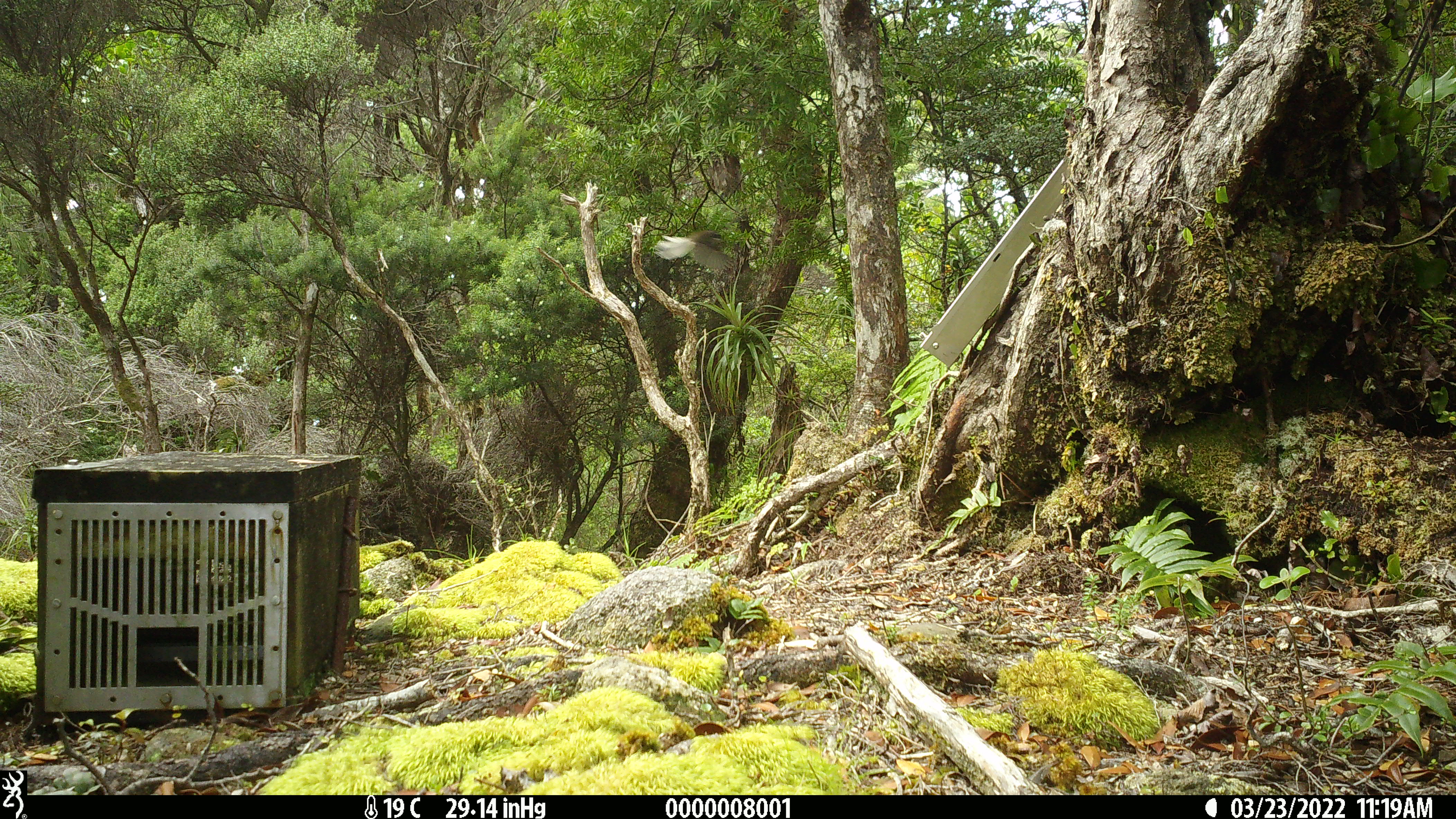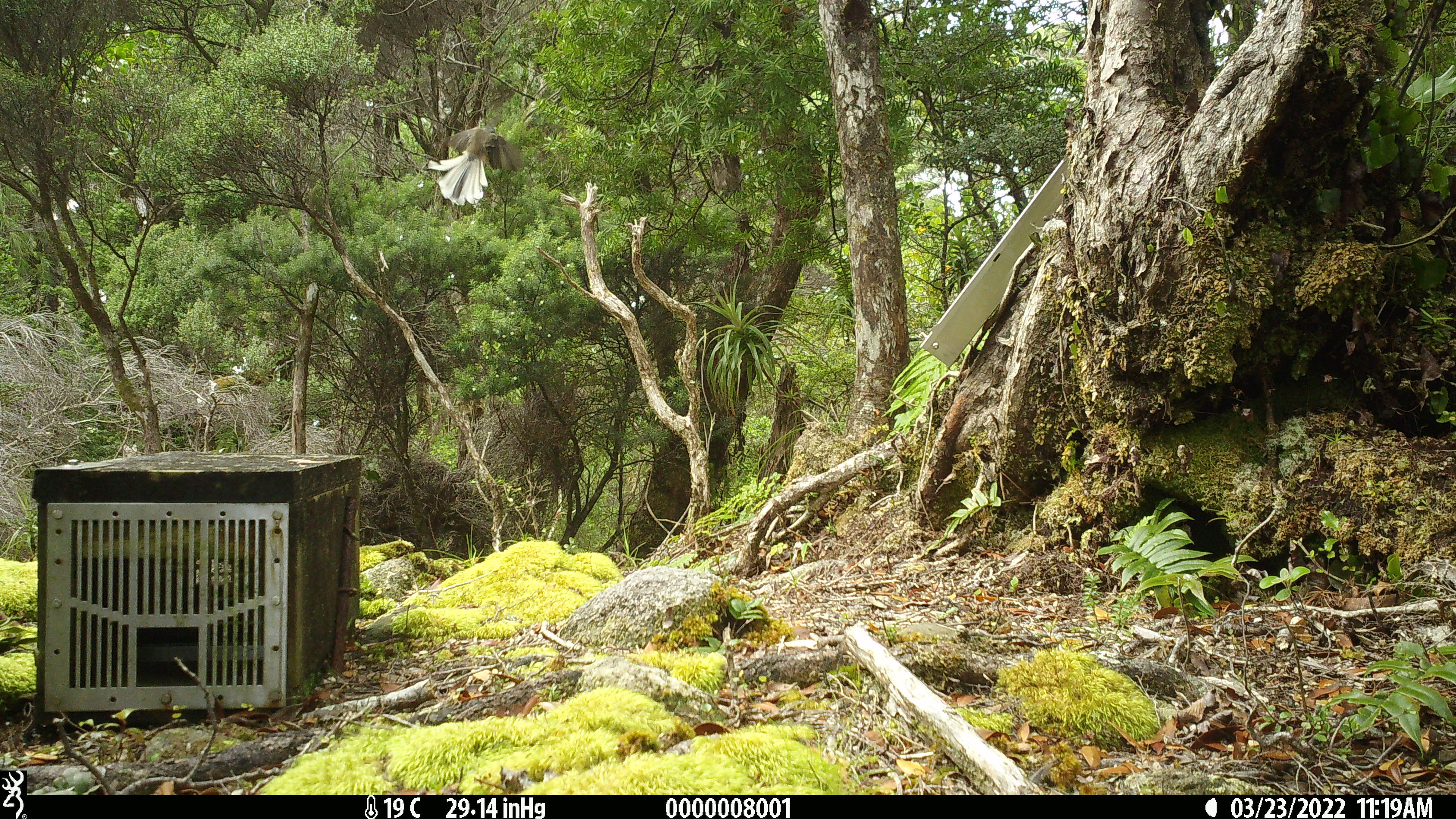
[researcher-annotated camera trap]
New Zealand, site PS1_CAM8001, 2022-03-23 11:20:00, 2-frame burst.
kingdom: Animalia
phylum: Chordata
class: Aves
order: Passeriformes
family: Rhipiduridae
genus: Rhipidura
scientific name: Rhipidura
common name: fantails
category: fantail